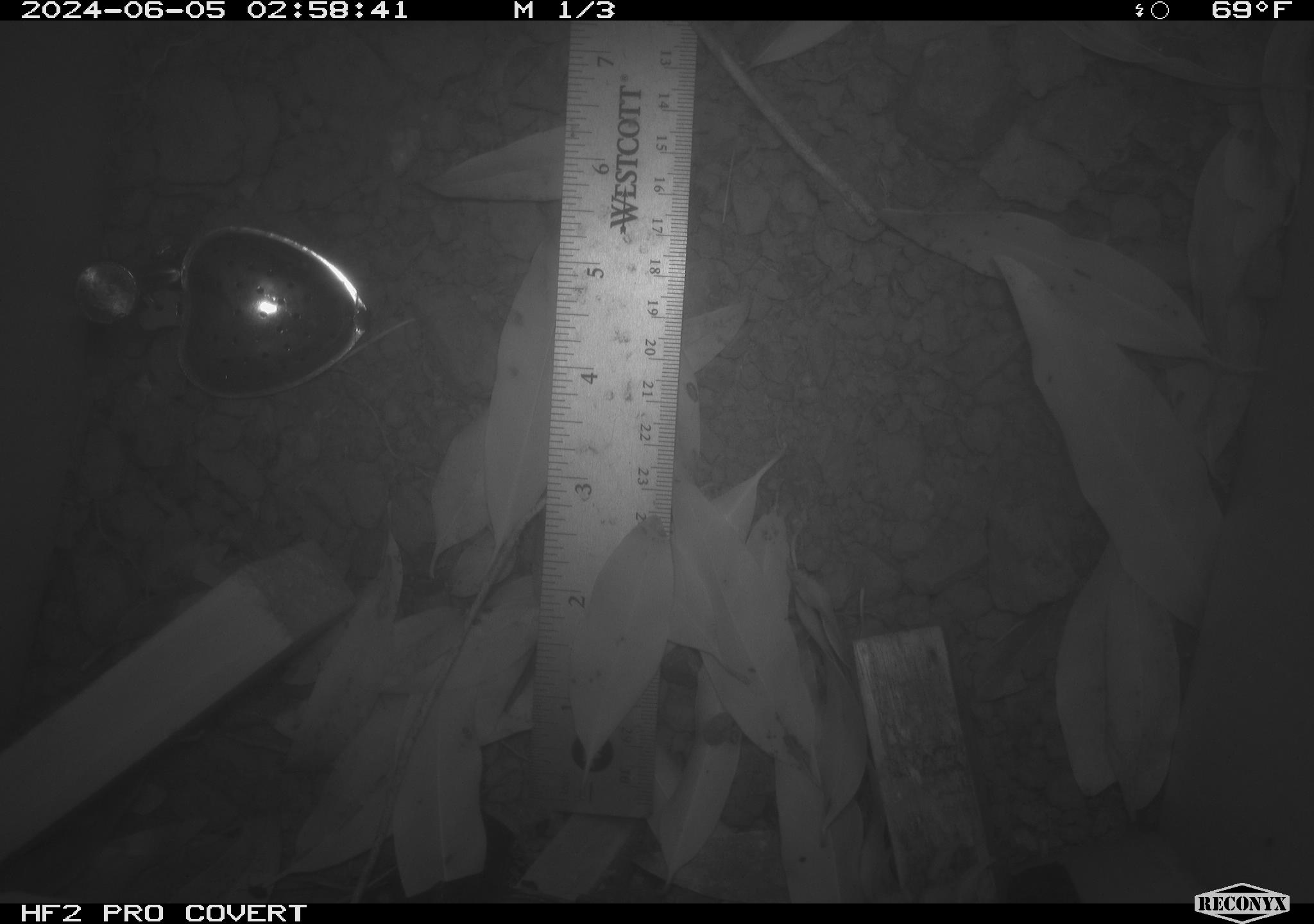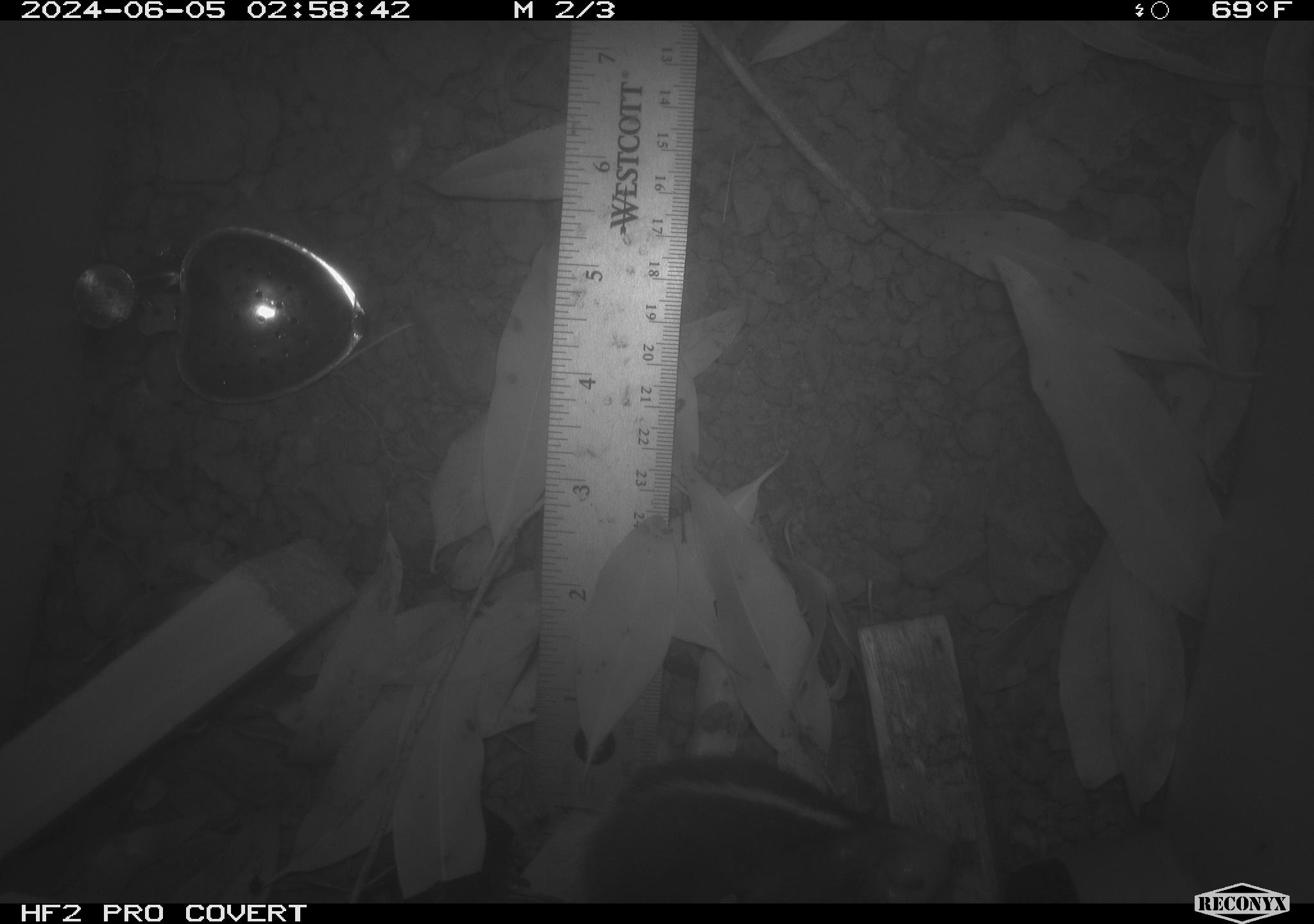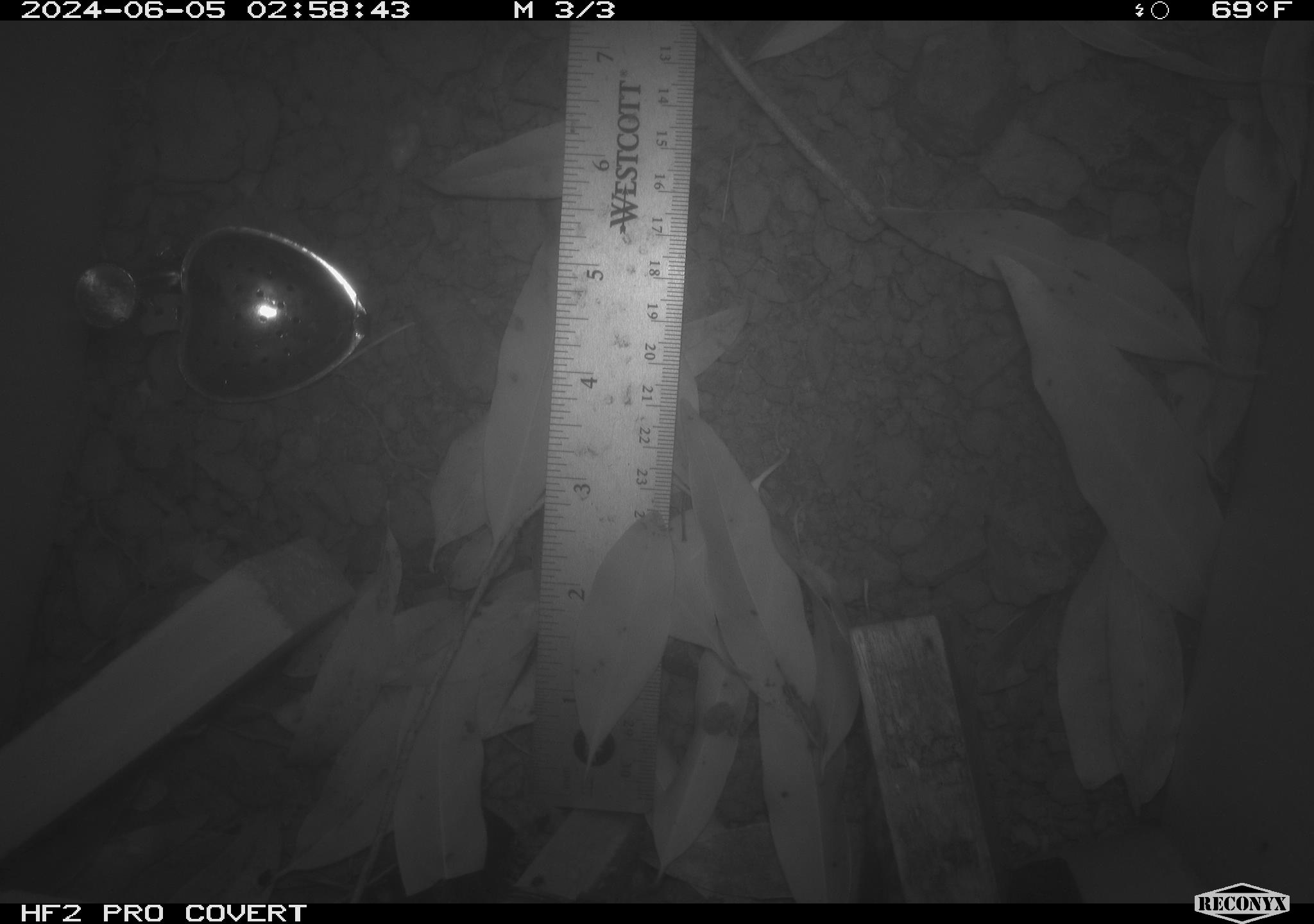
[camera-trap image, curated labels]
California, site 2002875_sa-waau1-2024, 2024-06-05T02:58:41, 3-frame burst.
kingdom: Animalia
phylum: Chordata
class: Mammalia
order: Carnivora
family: Mephitidae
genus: Mephitis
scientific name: Mephitis mephitis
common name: striped skunk